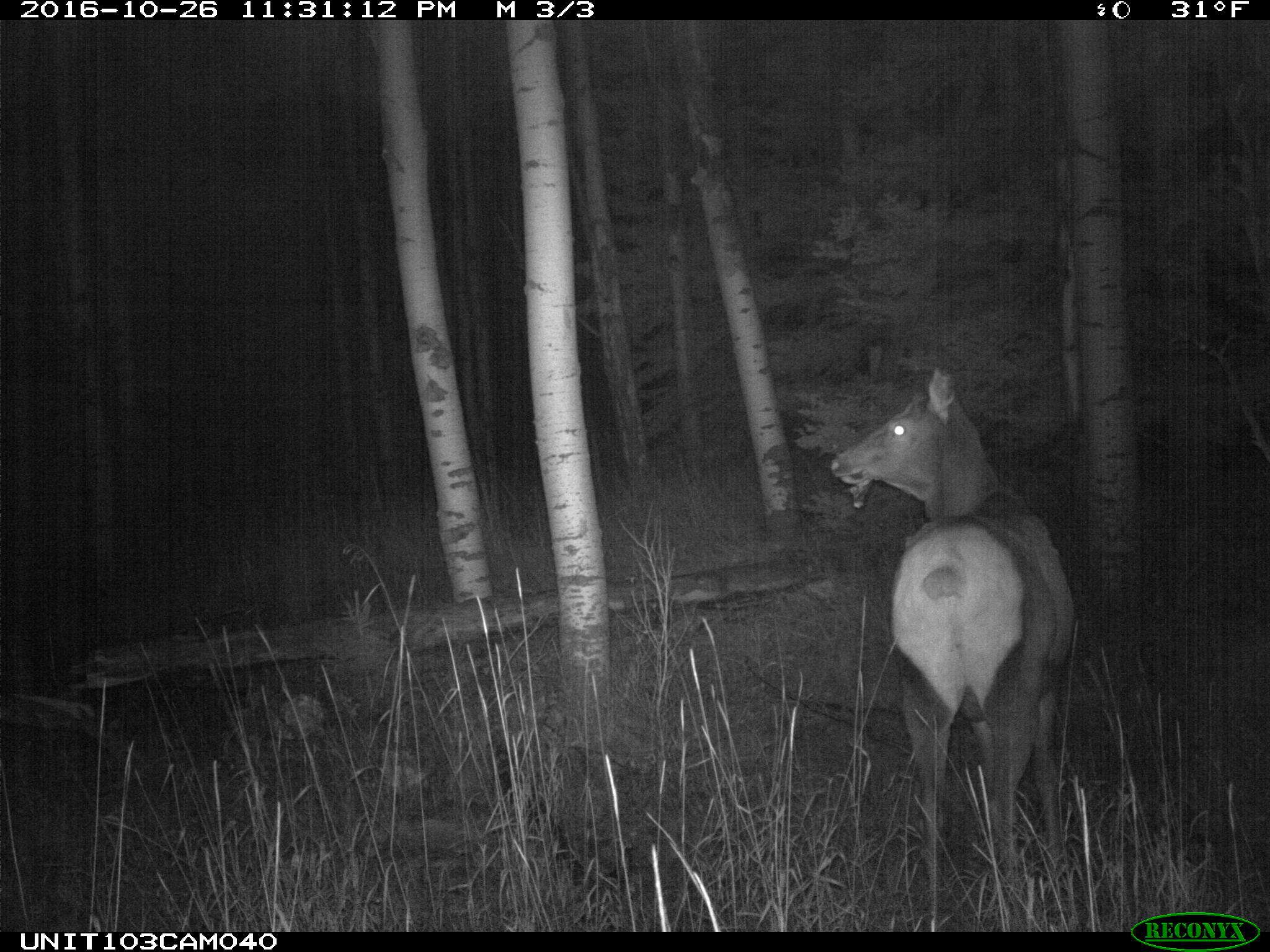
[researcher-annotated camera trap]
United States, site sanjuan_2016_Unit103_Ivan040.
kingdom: Animalia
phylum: Chordata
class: Mammalia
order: Artiodactyla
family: Cervidae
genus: Cervus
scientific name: Cervus elaphus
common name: red deer